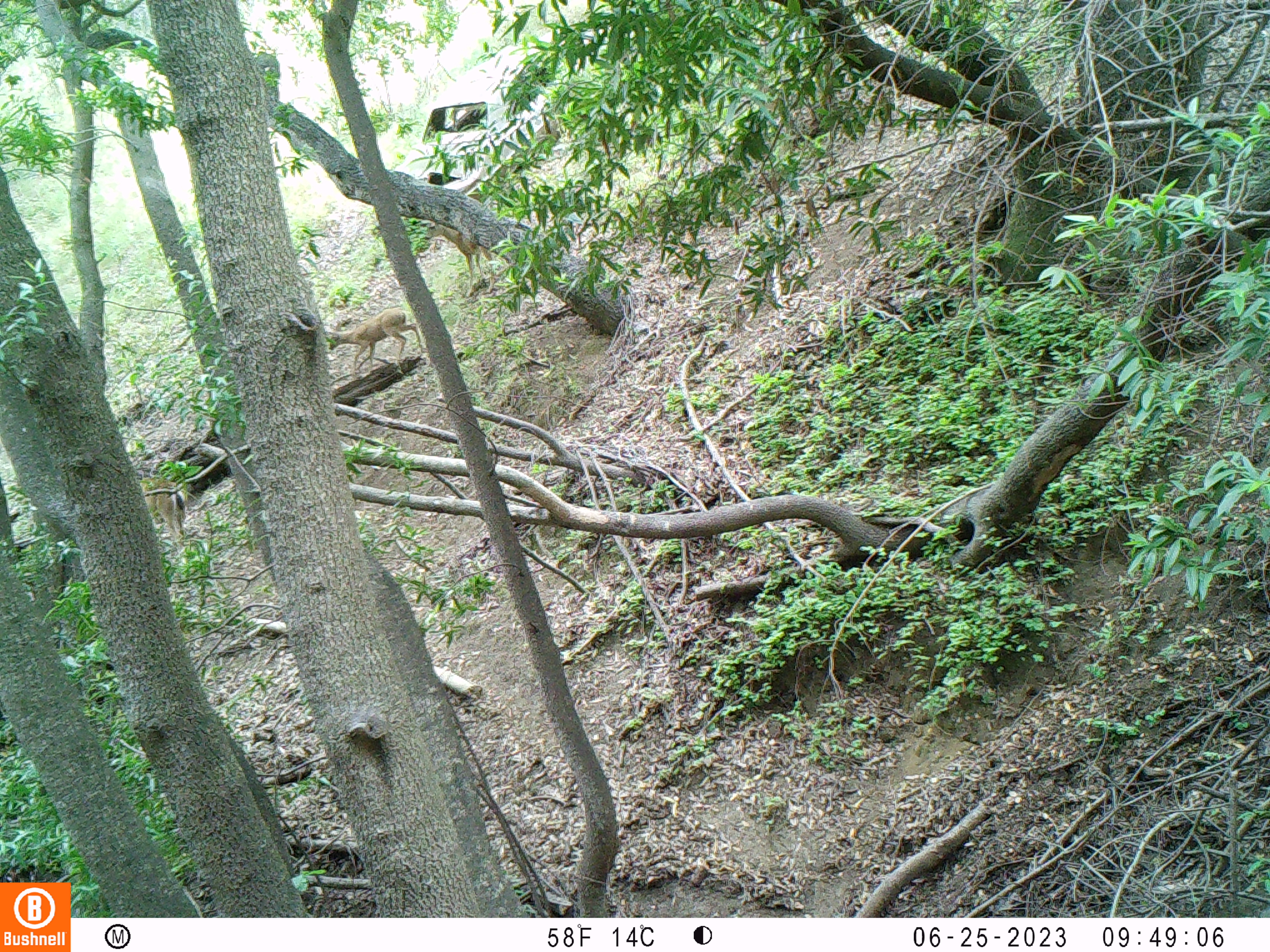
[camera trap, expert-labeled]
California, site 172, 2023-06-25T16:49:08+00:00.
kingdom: Animalia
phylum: Chordata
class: Mammalia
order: Artiodactyla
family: Cervidae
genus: Odocoileus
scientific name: Odocoileus hemionus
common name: mule deer